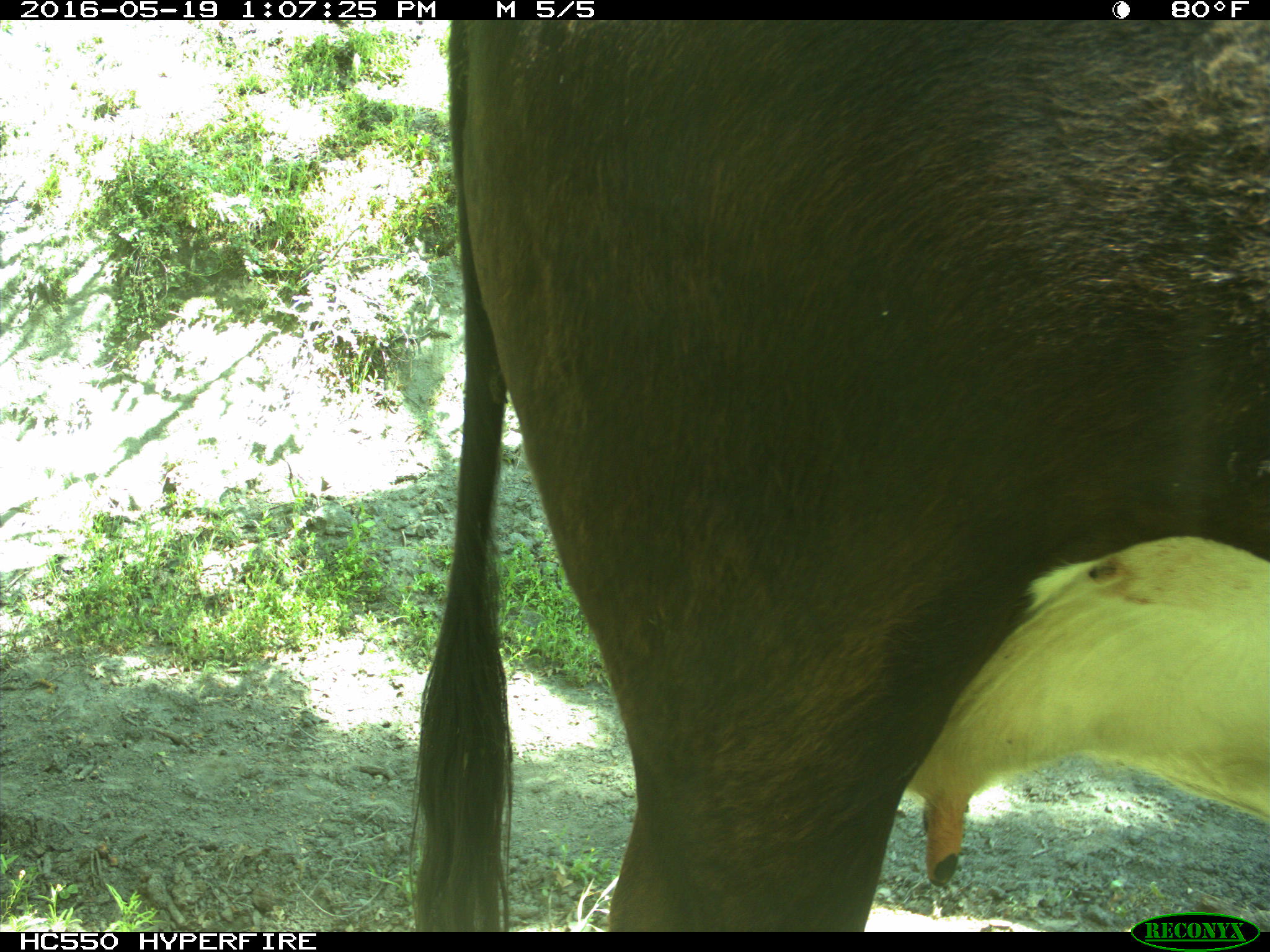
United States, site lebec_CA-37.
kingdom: Animalia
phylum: Chordata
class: Mammalia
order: Artiodactyla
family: Bovidae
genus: Bos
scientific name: Bos taurus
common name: domestic cow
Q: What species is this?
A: Bos taurus (domestic cow).